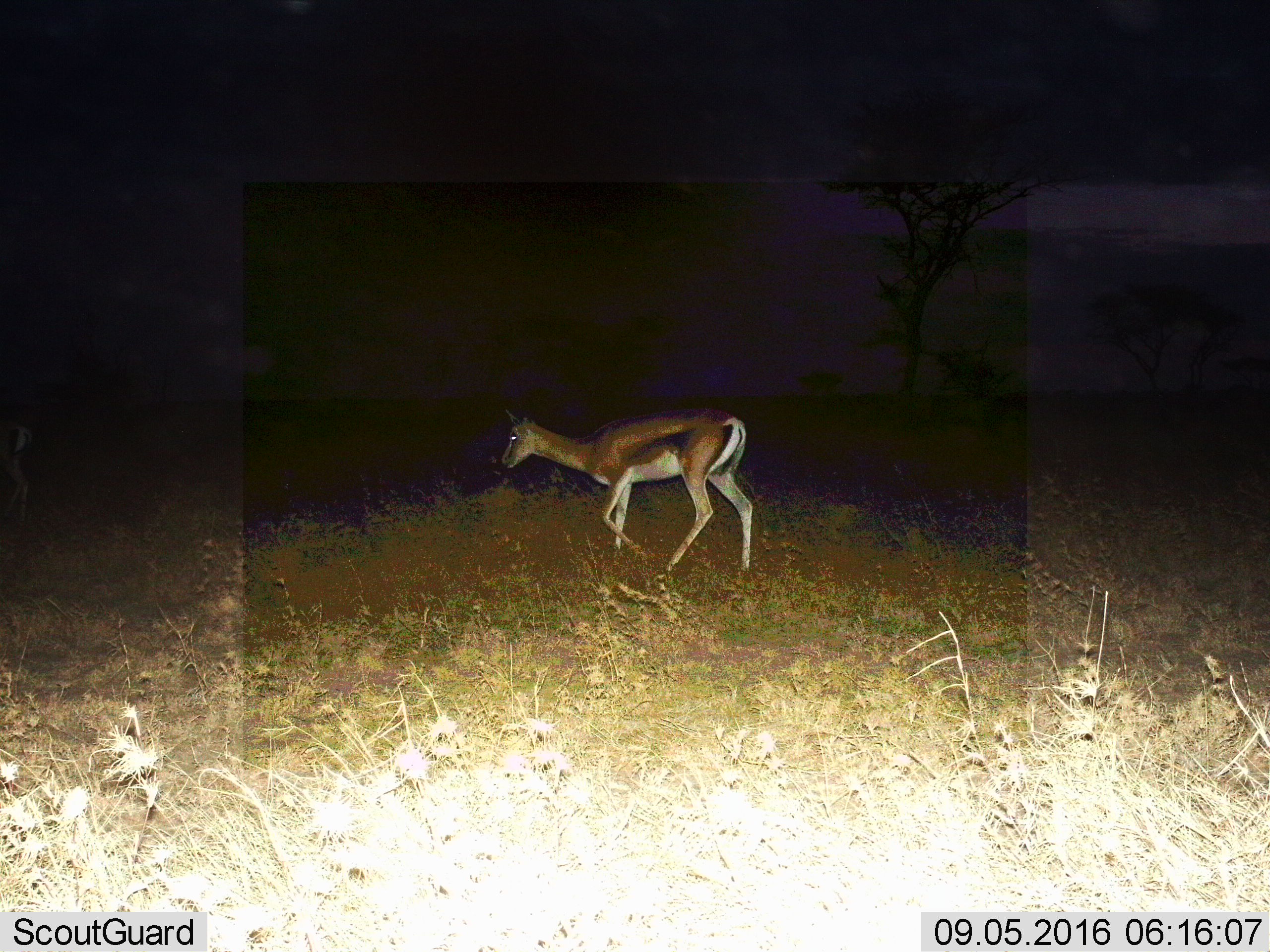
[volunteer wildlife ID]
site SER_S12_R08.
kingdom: Animalia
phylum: Chordata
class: Mammalia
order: Artiodactyla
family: Bovidae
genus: Eudorcas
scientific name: Eudorcas thomsonii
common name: thomson's gazelle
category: gazellethomsons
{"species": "gazellethomsons (thomson's gazelle) (Eudorcas thomsonii)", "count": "1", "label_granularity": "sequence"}